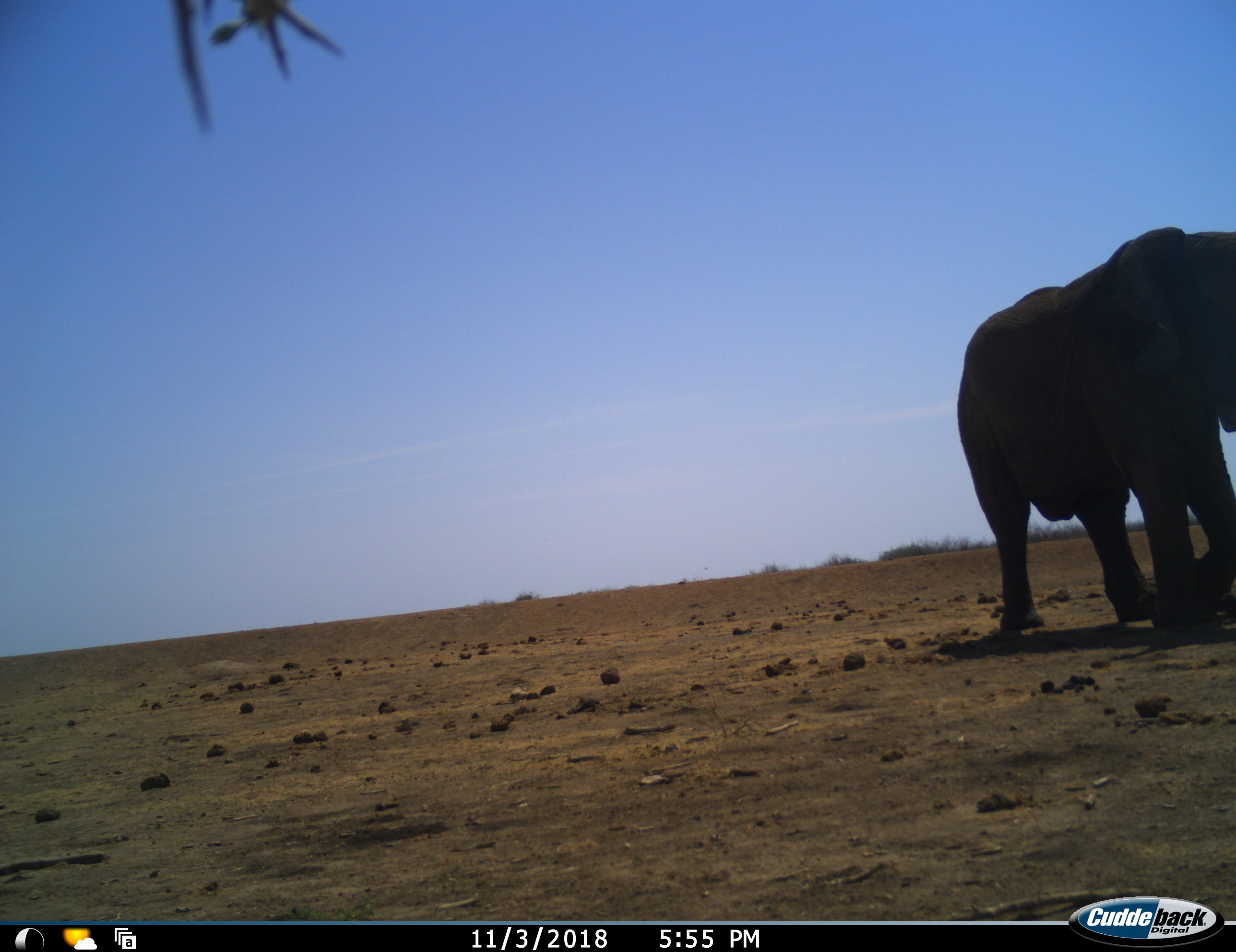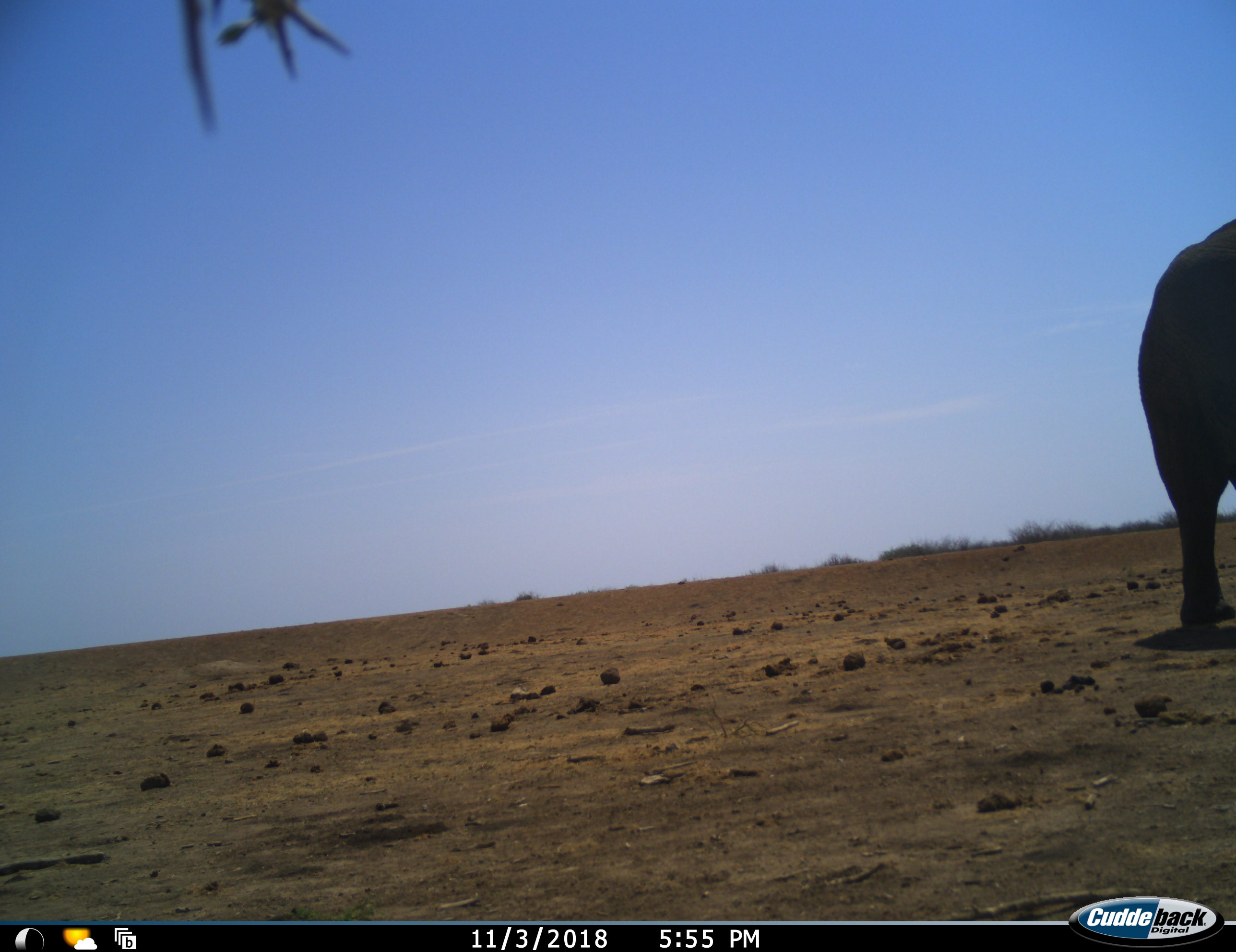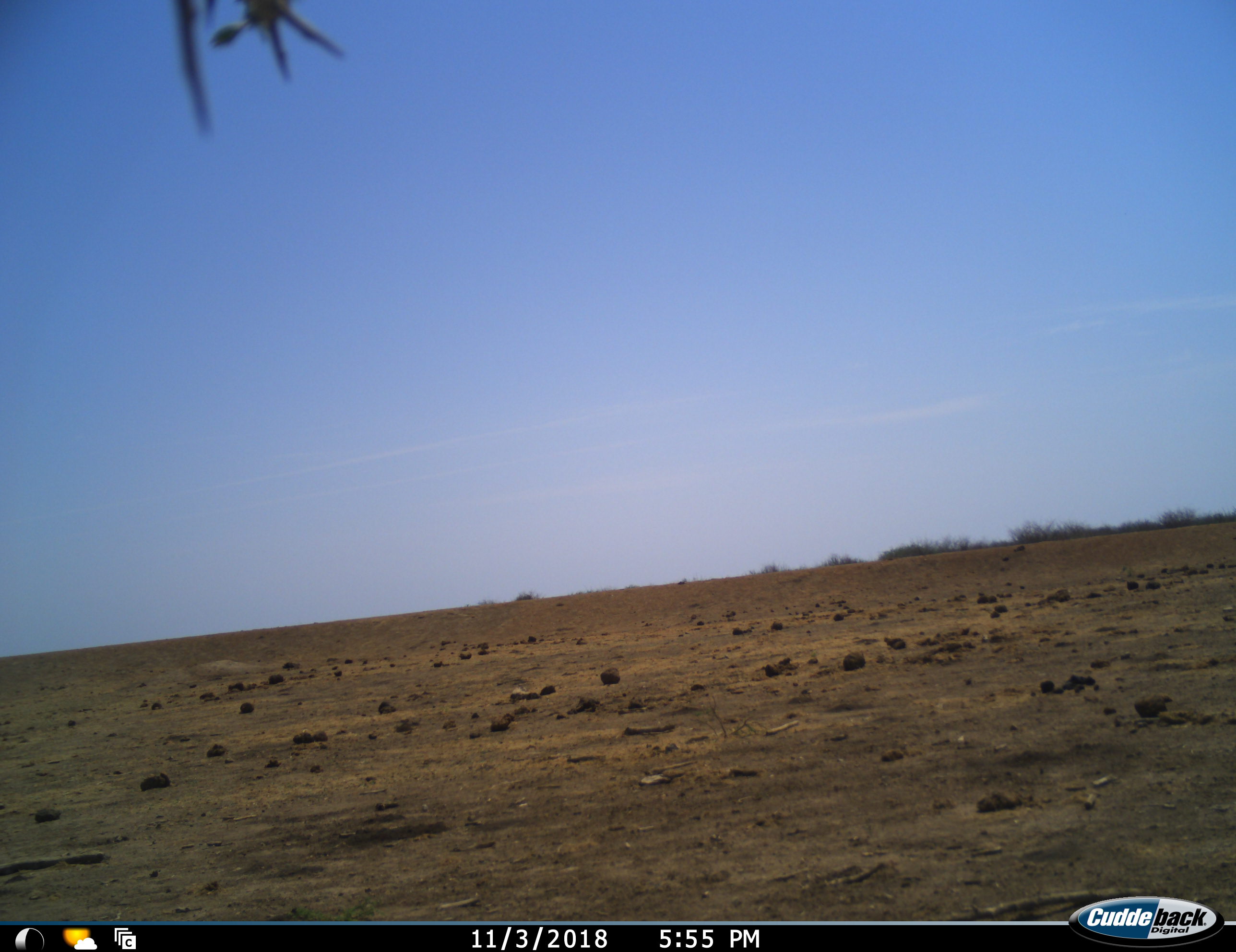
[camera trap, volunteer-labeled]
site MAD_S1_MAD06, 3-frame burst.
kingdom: Animalia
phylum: Chordata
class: Mammalia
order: Proboscidea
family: Elephantidae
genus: Loxodonta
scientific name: Loxodonta africana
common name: african bush elephant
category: elephant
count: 1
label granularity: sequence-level